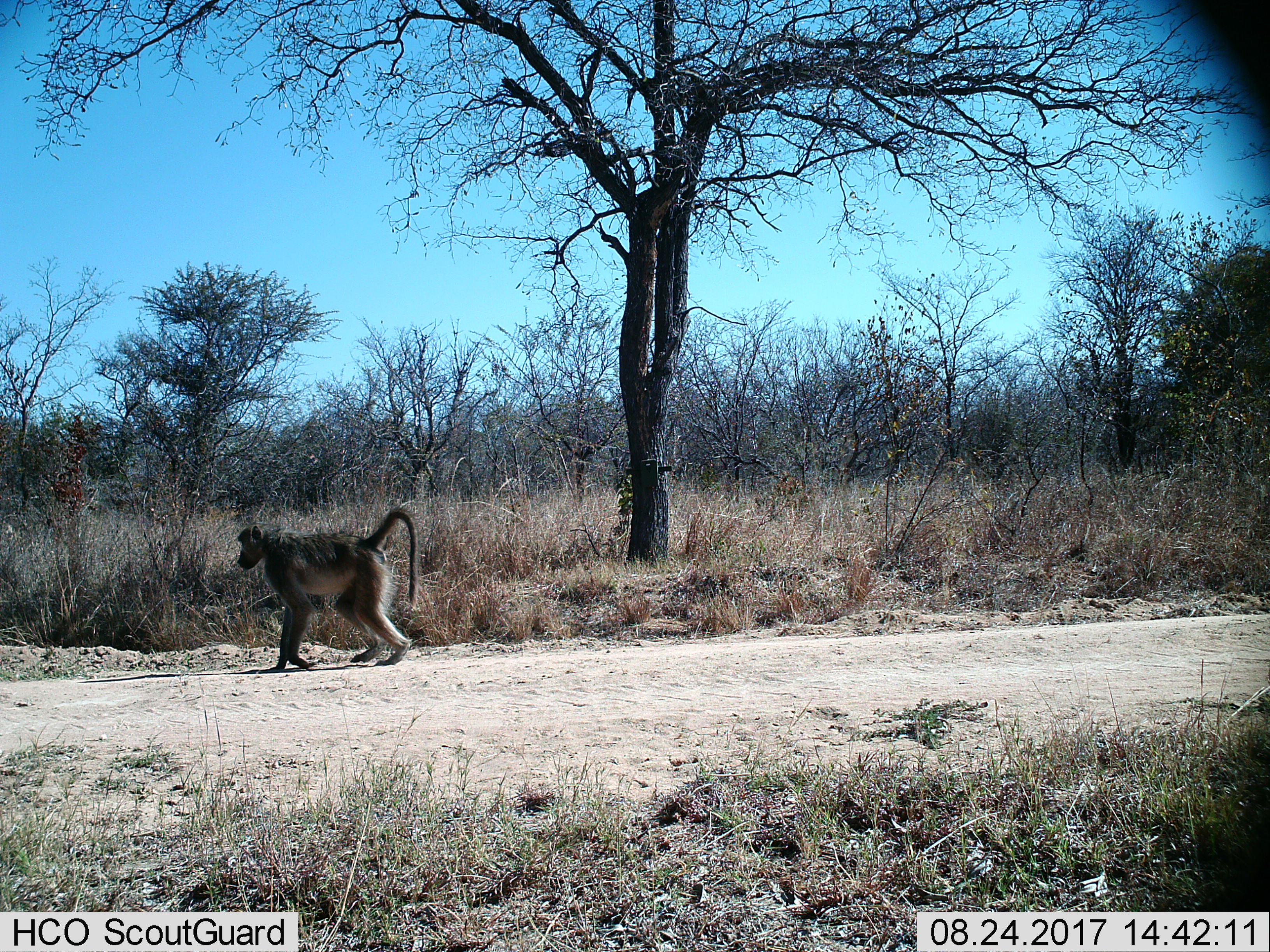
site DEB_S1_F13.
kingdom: Animalia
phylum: Chordata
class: Mammalia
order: Primates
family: Cercopithecidae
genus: Papio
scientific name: Papio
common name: baboon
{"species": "baboon (Papio)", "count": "1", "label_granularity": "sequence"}